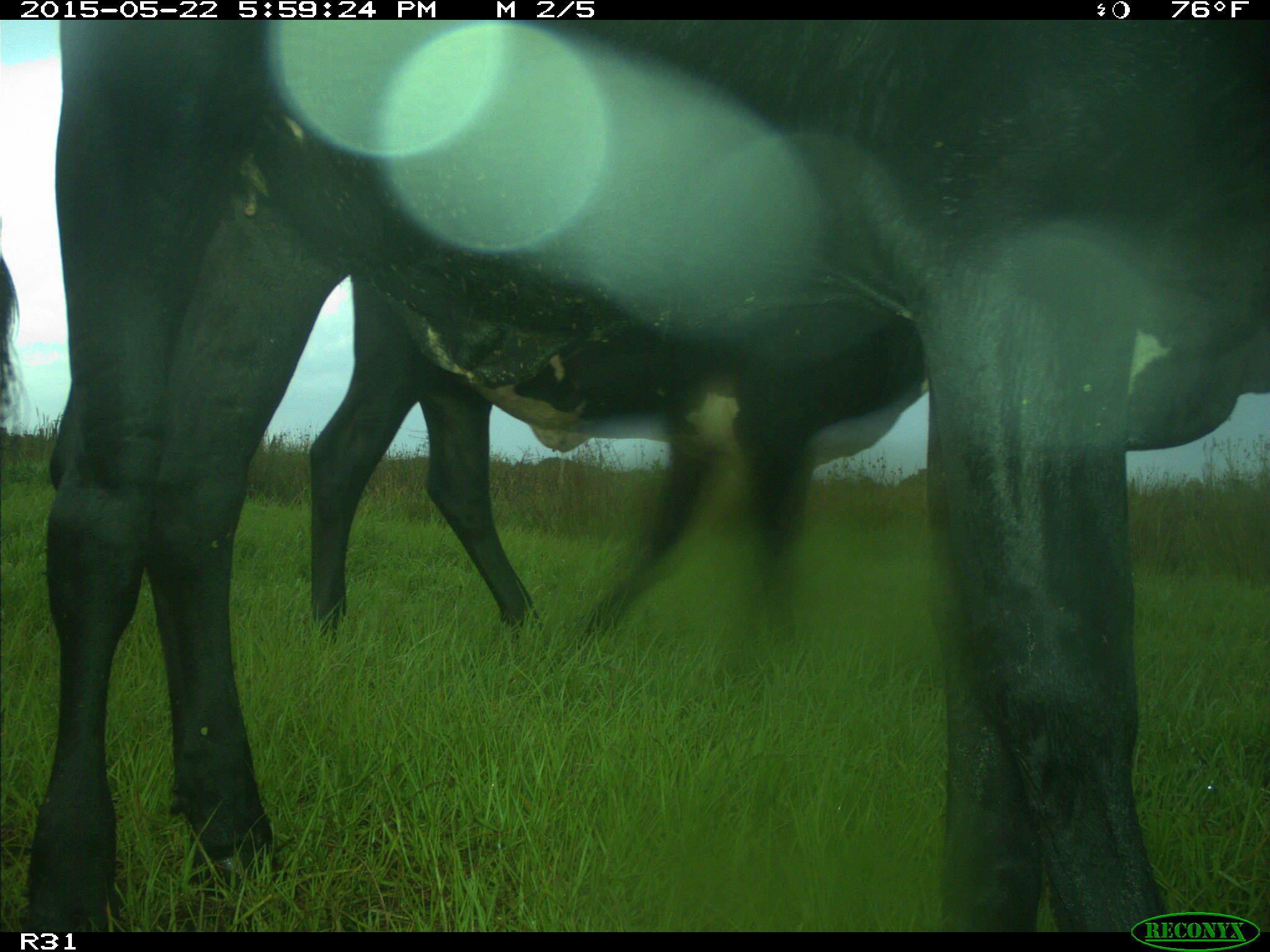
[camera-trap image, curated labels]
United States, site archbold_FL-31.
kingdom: Animalia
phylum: Chordata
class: Mammalia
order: Artiodactyla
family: Bovidae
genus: Bos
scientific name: Bos taurus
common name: domestic cow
Bos taurus (domestic cow).